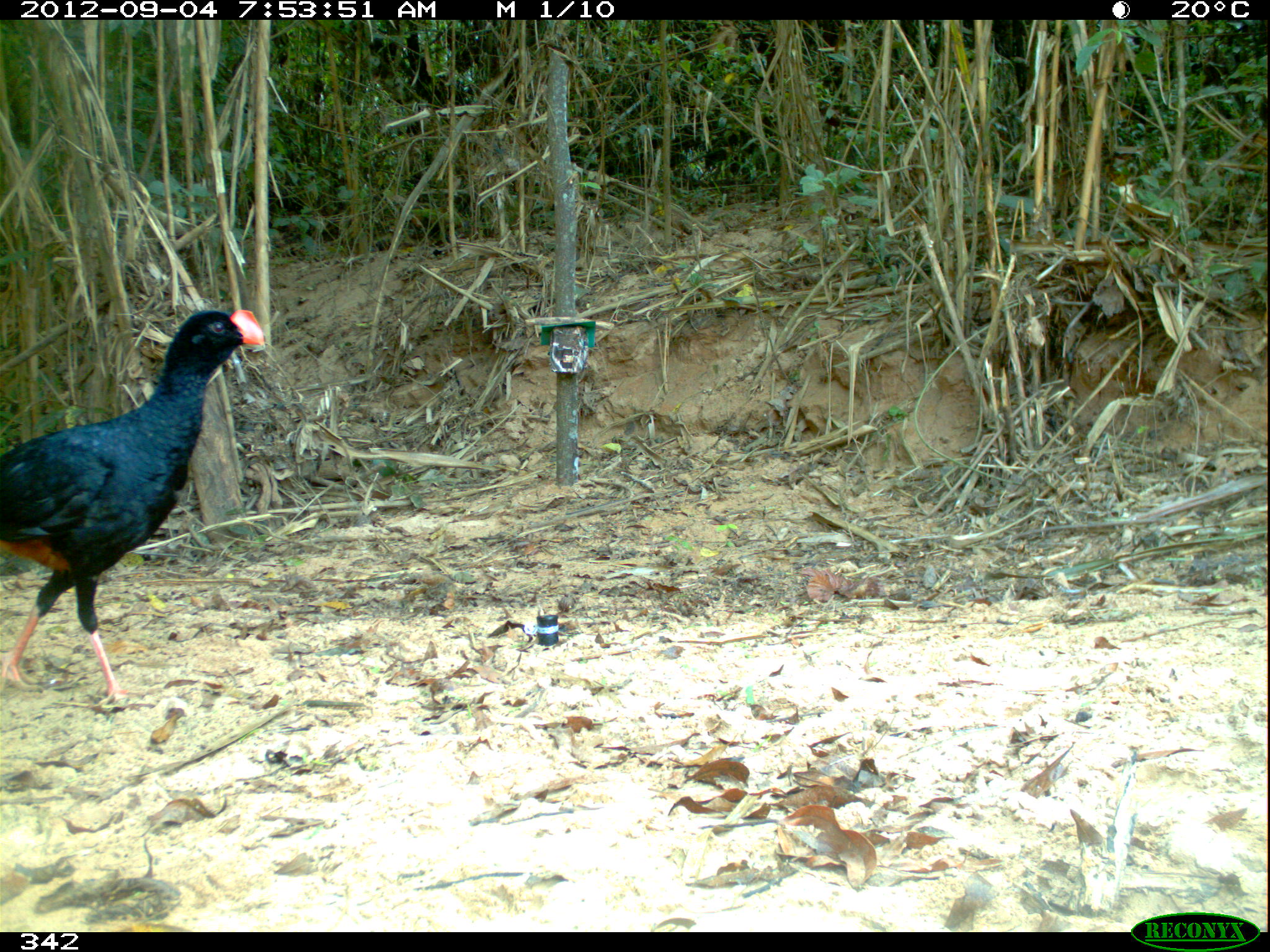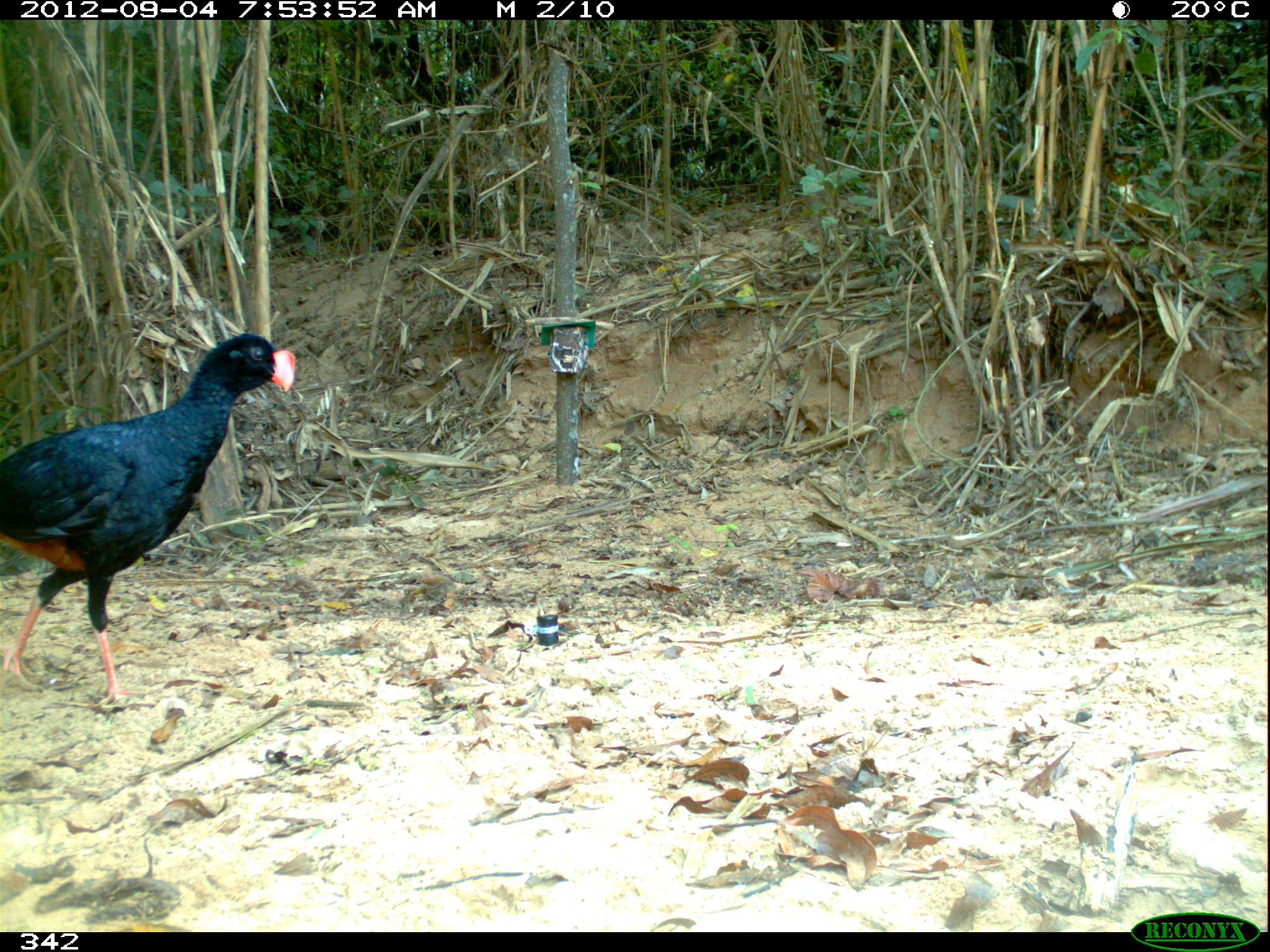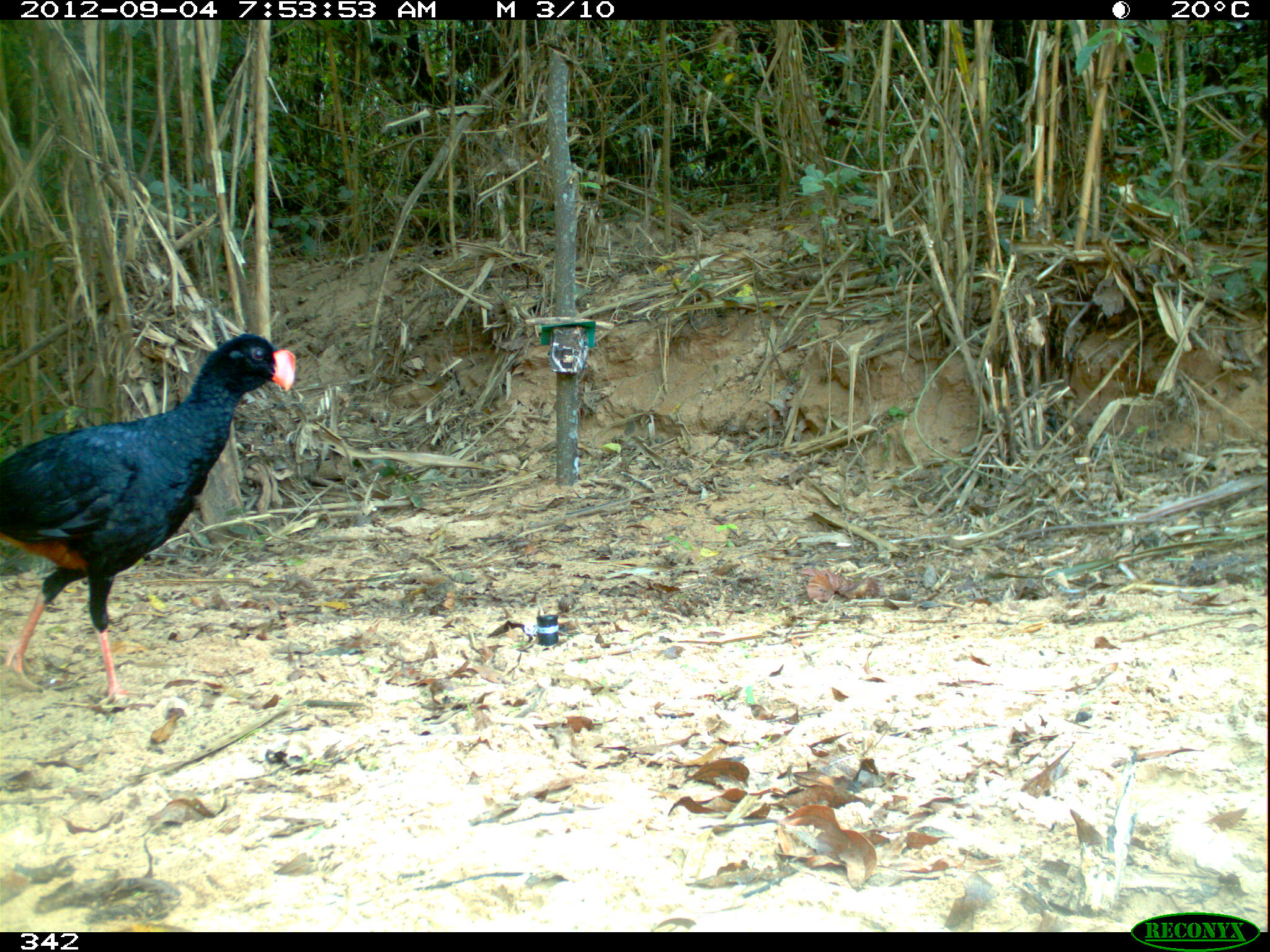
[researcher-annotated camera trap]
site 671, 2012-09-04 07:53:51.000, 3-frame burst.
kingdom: Animalia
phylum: Chordata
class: Aves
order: Galliformes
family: Cracidae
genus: Mitu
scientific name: Mitu tuberosum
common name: razor-billed curassow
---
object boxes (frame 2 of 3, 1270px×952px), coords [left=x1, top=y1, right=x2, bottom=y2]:
mitu tuberosum: [left=0, top=334, right=295, bottom=708]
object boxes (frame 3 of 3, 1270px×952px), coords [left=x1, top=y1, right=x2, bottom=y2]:
mitu tuberosum: [left=0, top=332, right=298, bottom=707]